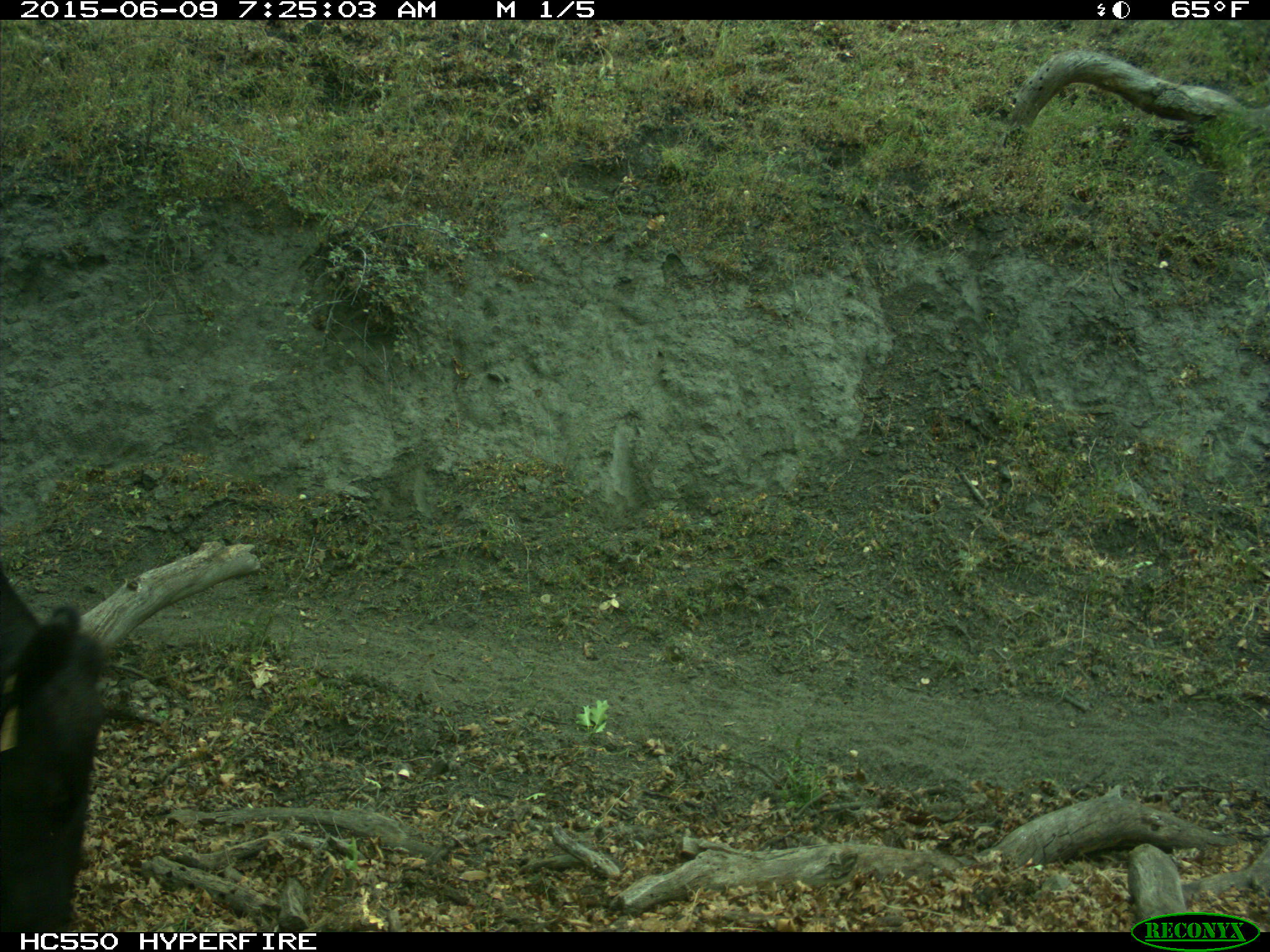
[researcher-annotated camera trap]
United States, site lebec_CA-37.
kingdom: Animalia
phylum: Chordata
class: Mammalia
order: Artiodactyla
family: Bovidae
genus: Bos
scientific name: Bos taurus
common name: domestic cow